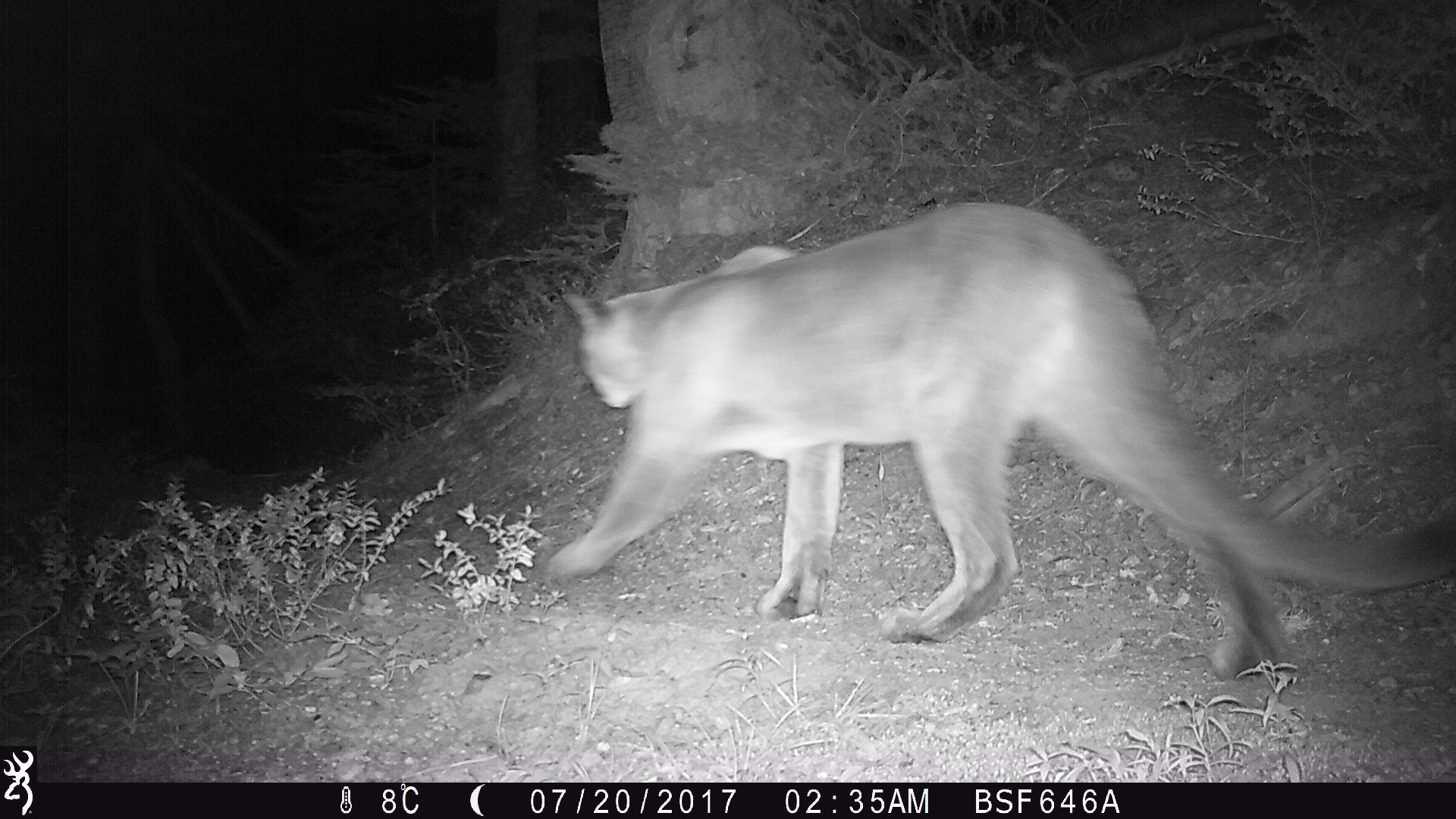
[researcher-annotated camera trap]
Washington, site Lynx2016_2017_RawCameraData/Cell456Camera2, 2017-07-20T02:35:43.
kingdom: Animalia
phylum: Chordata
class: Mammalia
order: Carnivora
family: Felidae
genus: Puma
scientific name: Puma concolor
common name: mountain lion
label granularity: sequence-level